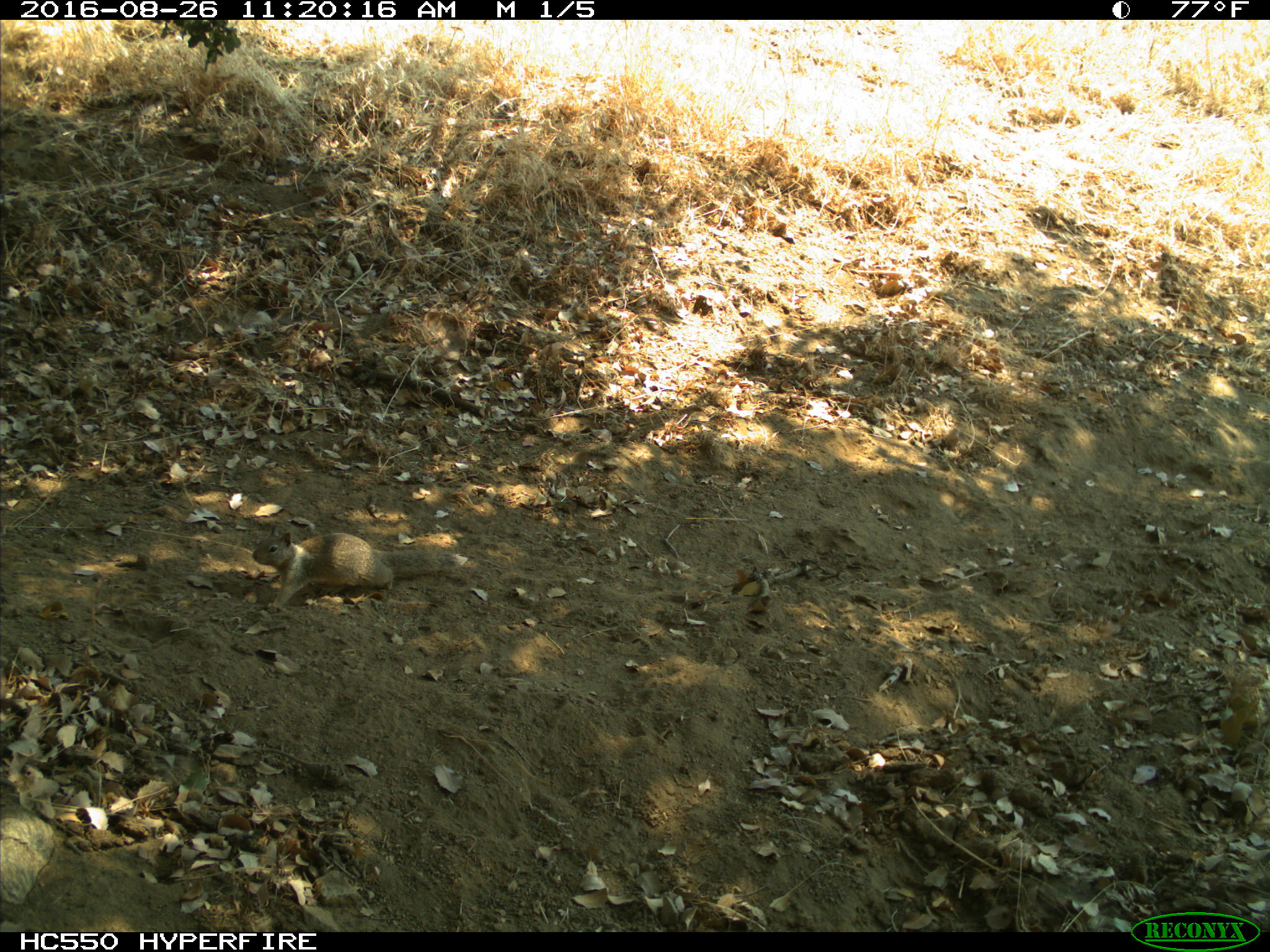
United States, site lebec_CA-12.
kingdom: Animalia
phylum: Chordata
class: Mammalia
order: Rodentia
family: Sciuridae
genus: Otospermophilus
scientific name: Otospermophilus beecheyi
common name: california ground squirrel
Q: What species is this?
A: Otospermophilus beecheyi (california ground squirrel).